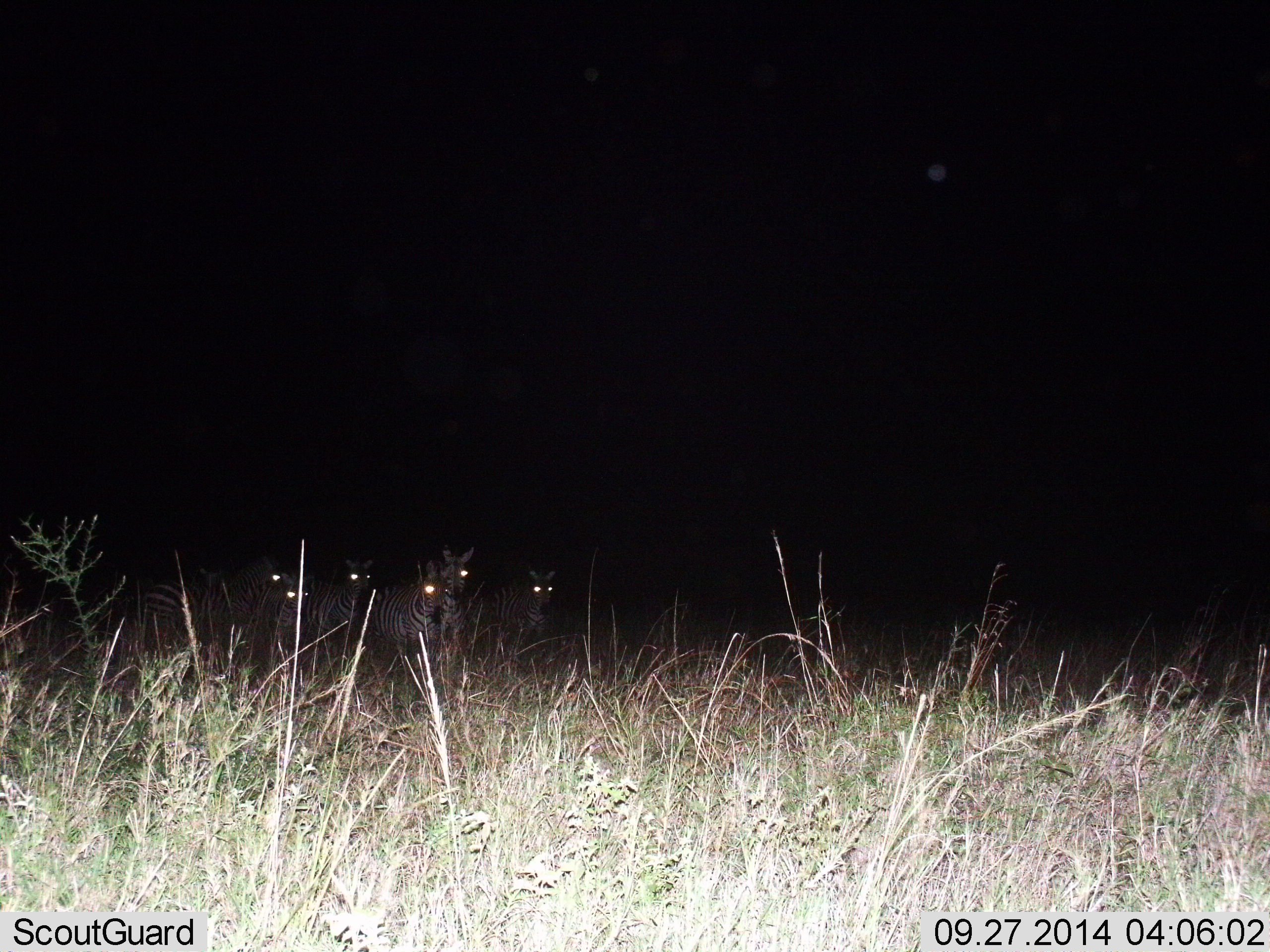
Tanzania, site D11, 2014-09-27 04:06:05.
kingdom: Animalia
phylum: Chordata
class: Mammalia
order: Perissodactyla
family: Equidae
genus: Equus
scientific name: Equus quagga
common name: plains zebra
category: zebra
Zebra (plains zebra) (Equus quagga), count 6. Behavior (volunteer vote fractions): standing 90%, resting 10%, moving 10%, interacting 0%. Young present (vote fraction): 0%. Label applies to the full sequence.